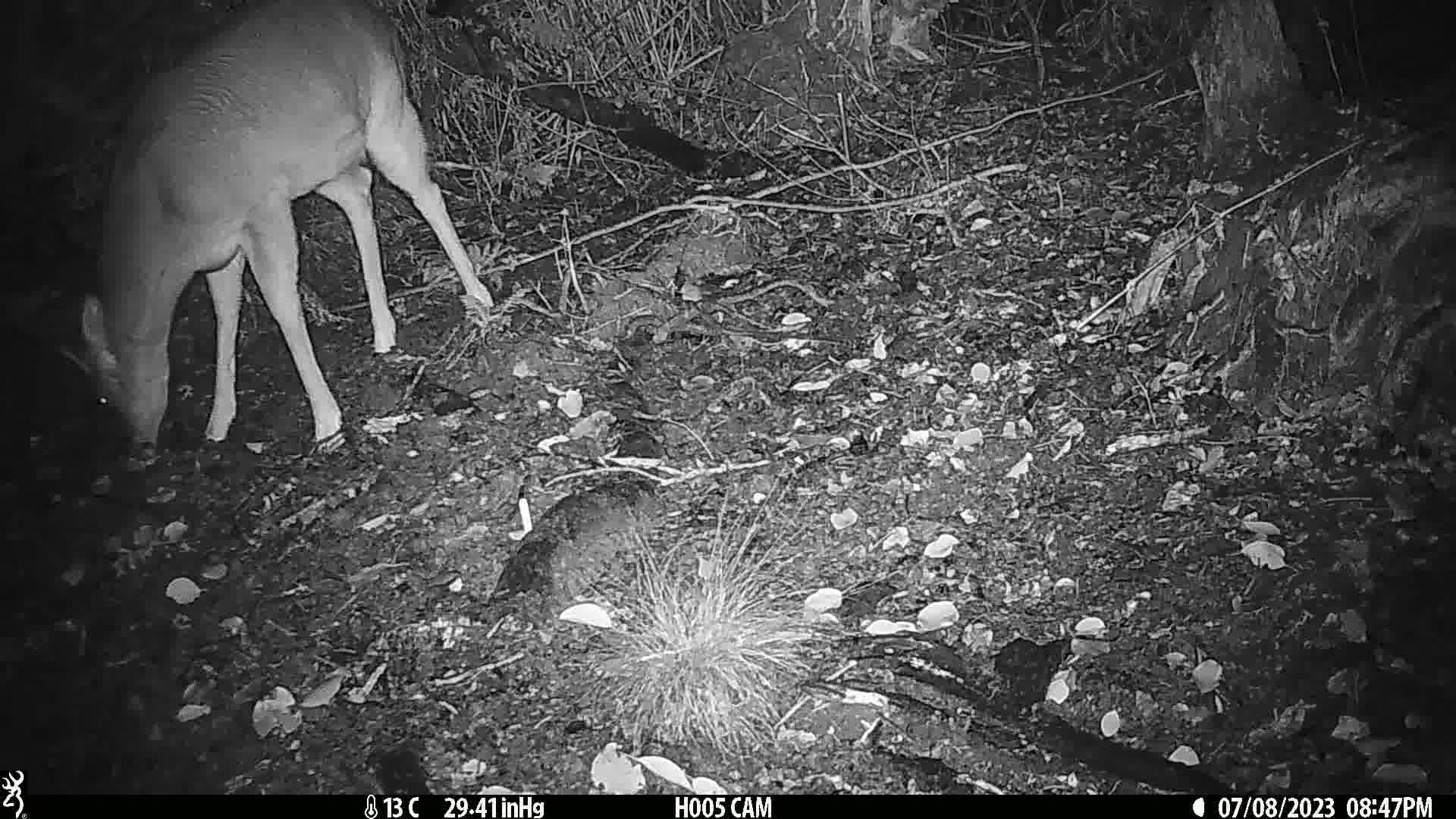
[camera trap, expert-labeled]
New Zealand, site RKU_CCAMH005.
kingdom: Animalia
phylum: Chordata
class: Mammalia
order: Artiodactyla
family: Cervidae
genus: Odocoileus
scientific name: Odocoileus virginianus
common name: white-tailed deer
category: white tailed deer